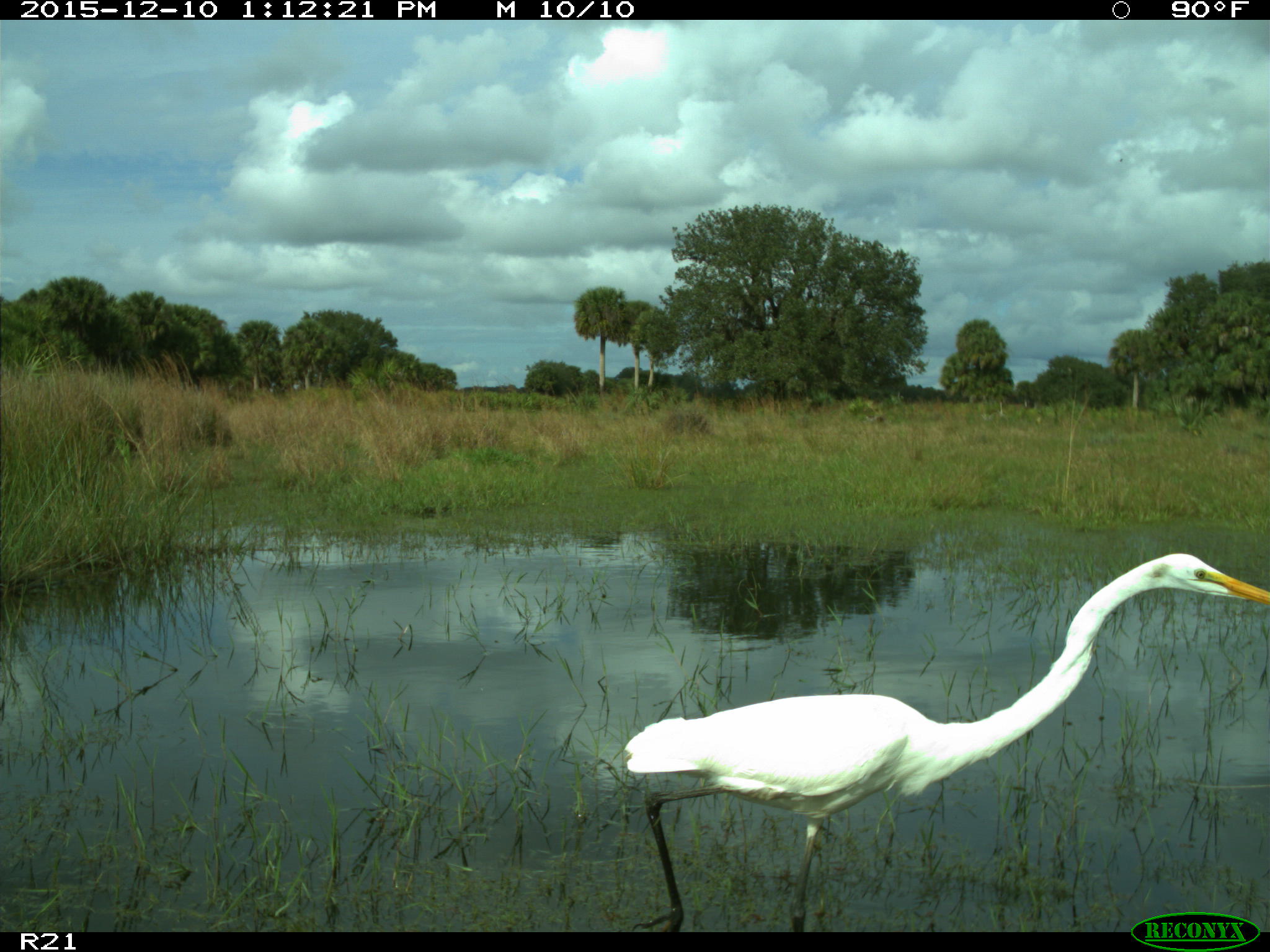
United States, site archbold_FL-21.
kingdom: Animalia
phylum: Chordata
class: Aves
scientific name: Aves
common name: birds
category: unidentified bird